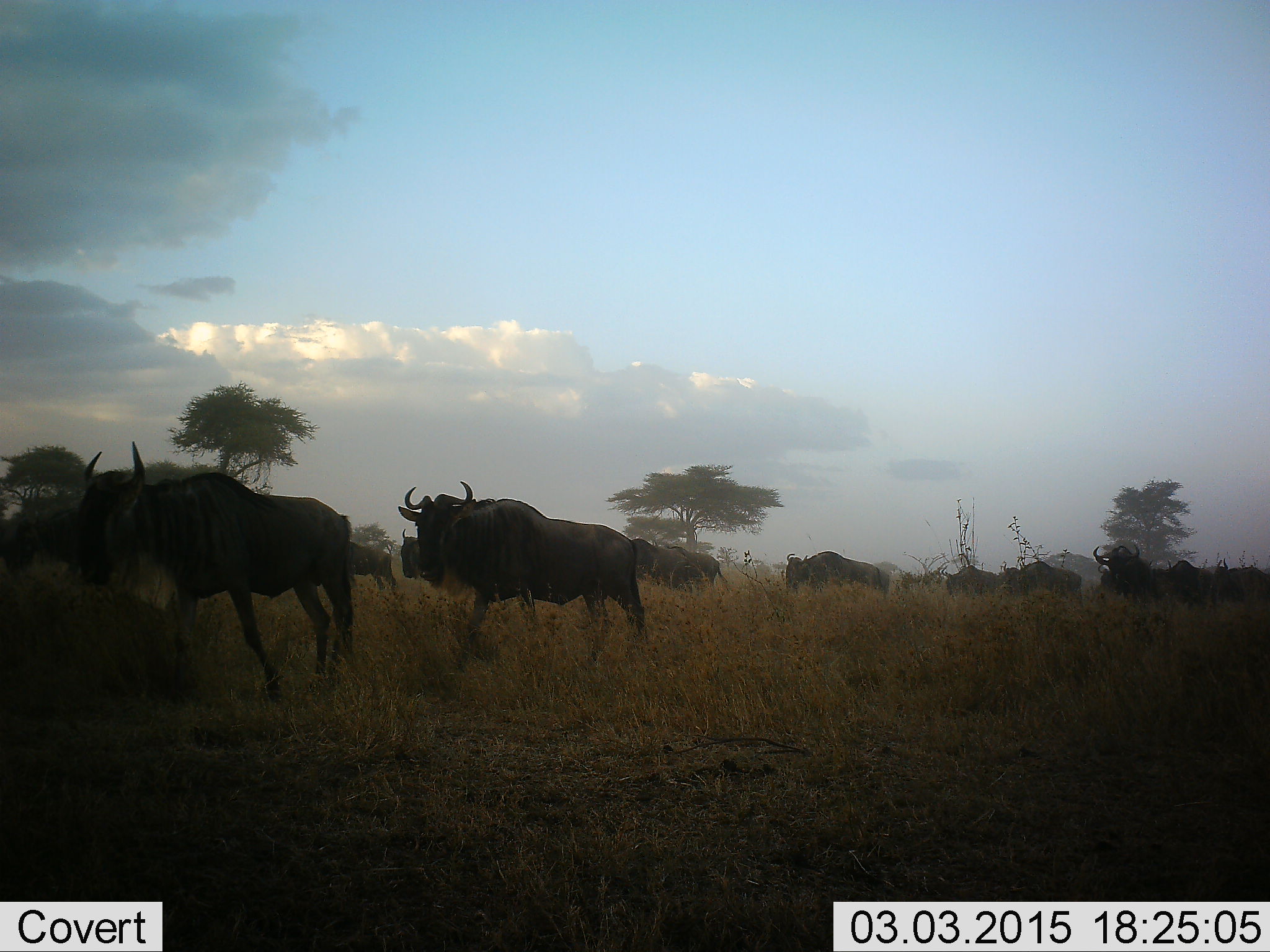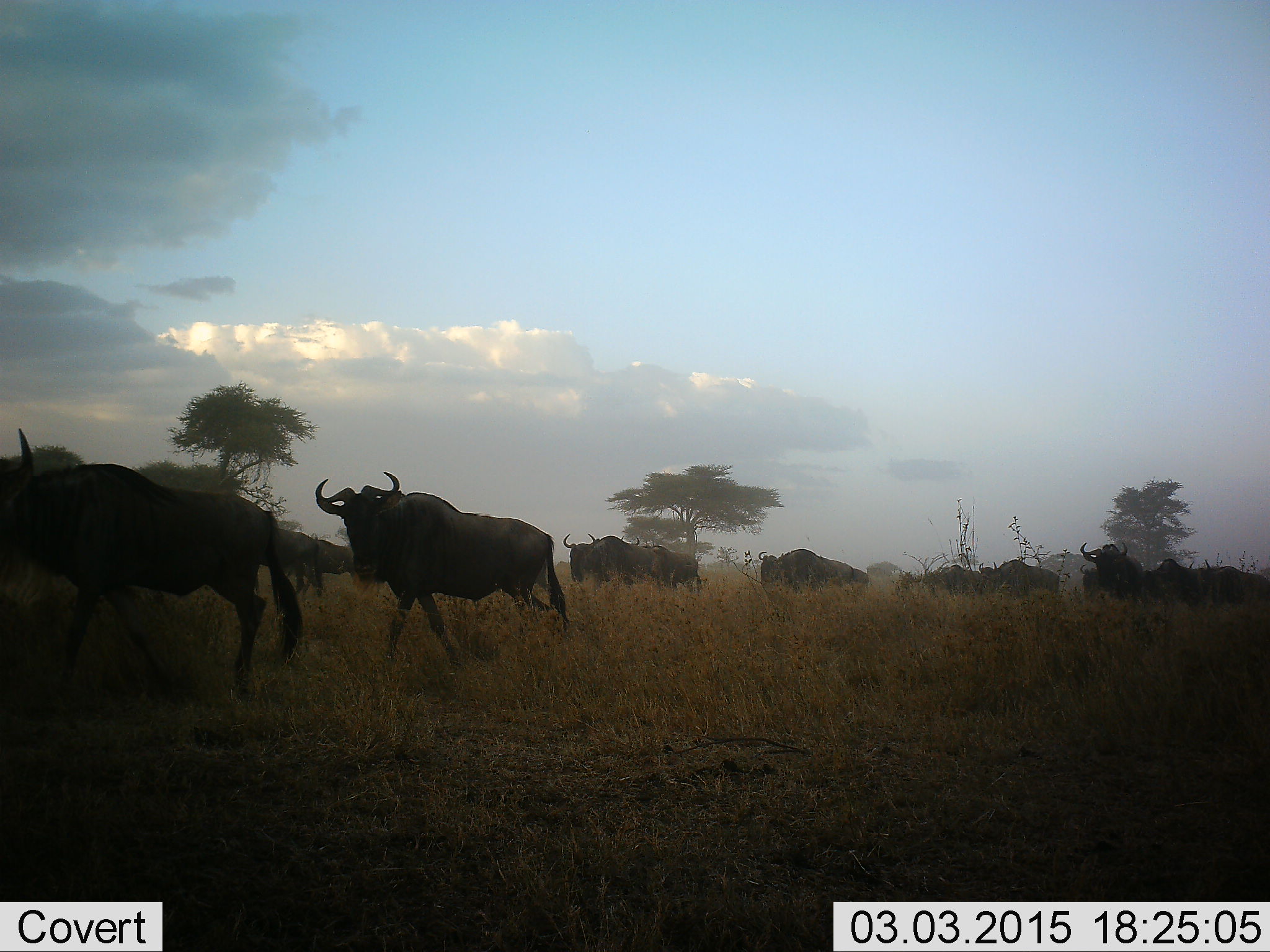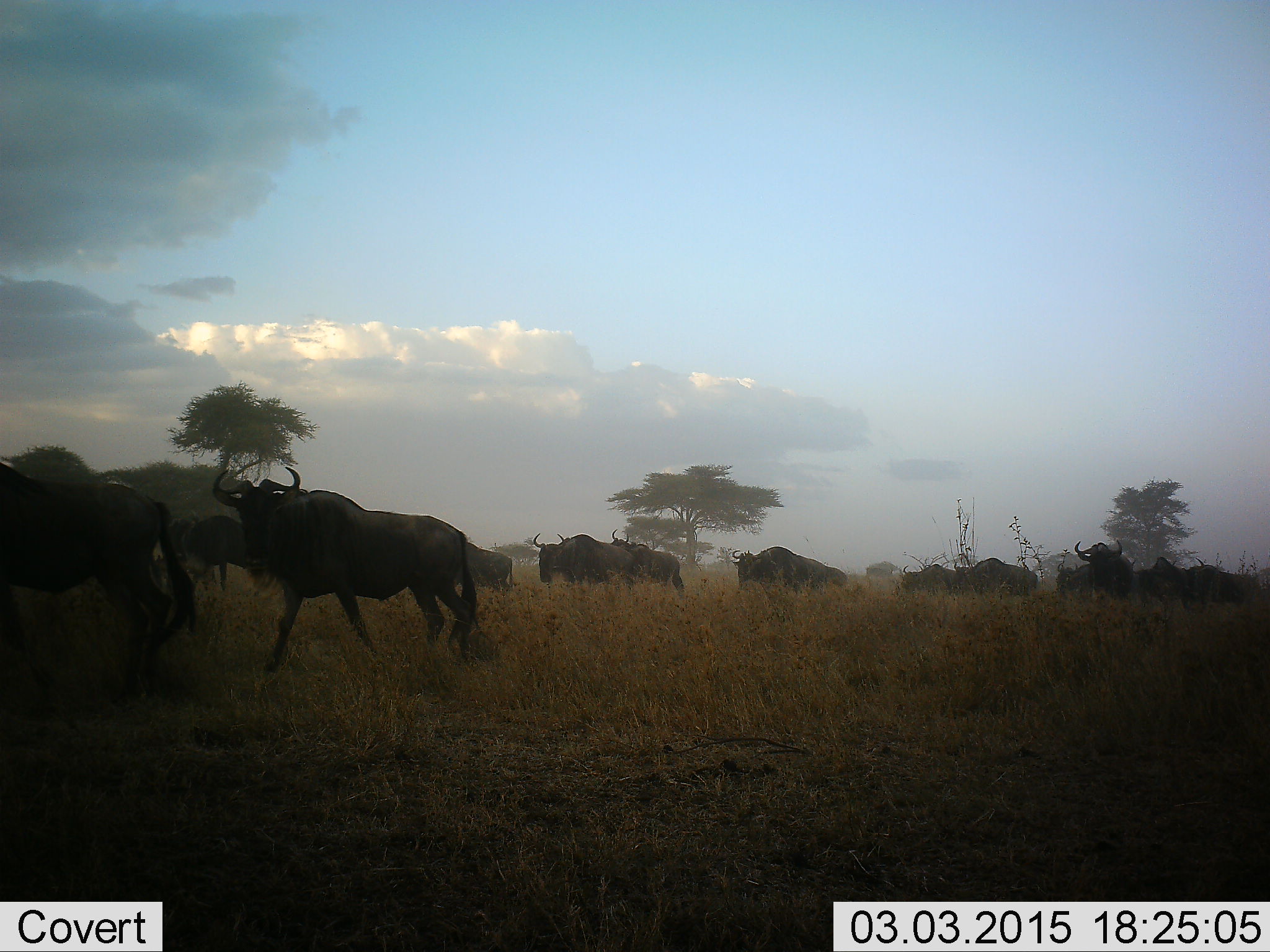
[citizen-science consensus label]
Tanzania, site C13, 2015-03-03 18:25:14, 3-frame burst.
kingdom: Animalia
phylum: Chordata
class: Mammalia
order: Artiodactyla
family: Bovidae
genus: Connochaetes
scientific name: Connochaetes taurinus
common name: blue wildebeest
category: wildebeest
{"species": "wildebeest (blue wildebeest) (Connochaetes taurinus)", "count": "11-50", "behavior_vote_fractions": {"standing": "0%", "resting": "0%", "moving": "100%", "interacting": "0%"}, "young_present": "0%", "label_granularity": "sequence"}